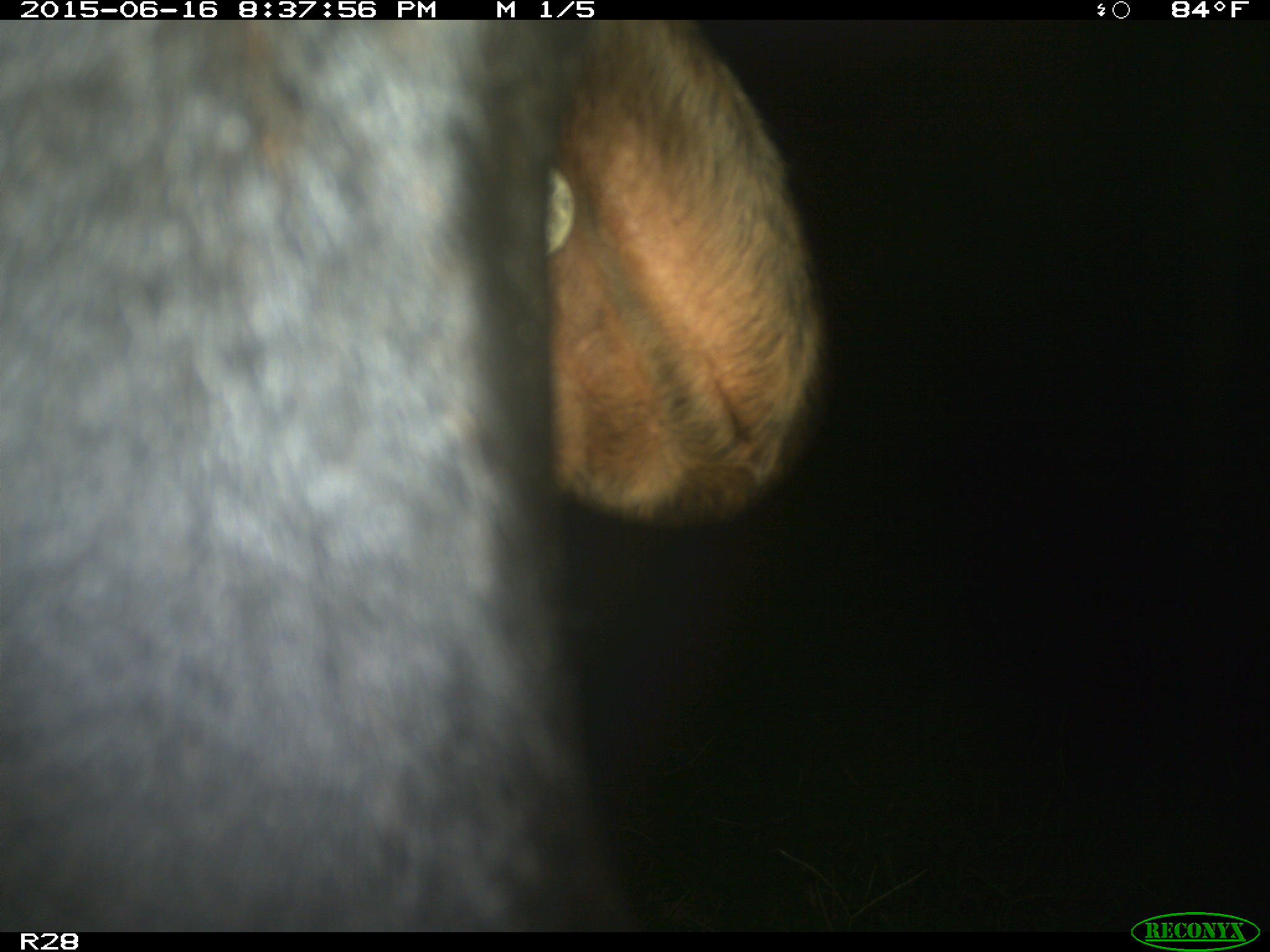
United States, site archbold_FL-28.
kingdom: Animalia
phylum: Chordata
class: Mammalia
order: Artiodactyla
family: Bovidae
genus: Bos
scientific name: Bos taurus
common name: domestic cow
Bos taurus (domestic cow).